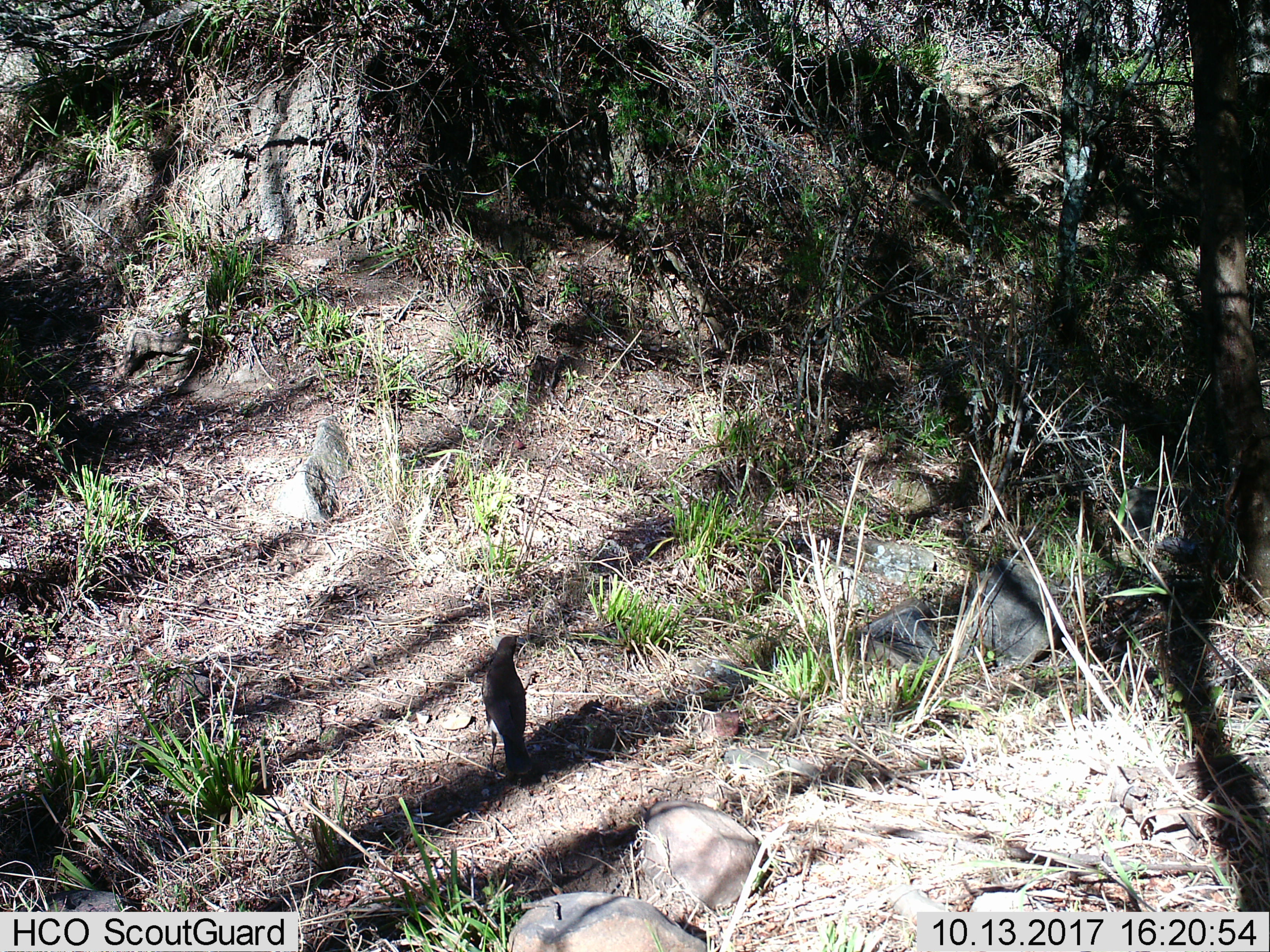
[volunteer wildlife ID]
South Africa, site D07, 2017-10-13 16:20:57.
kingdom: Animalia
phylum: Chordata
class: Aves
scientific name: Aves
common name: bird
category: birdother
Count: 1.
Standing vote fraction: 100%.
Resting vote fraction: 0%.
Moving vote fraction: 12%.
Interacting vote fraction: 0%.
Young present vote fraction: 0%.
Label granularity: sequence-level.